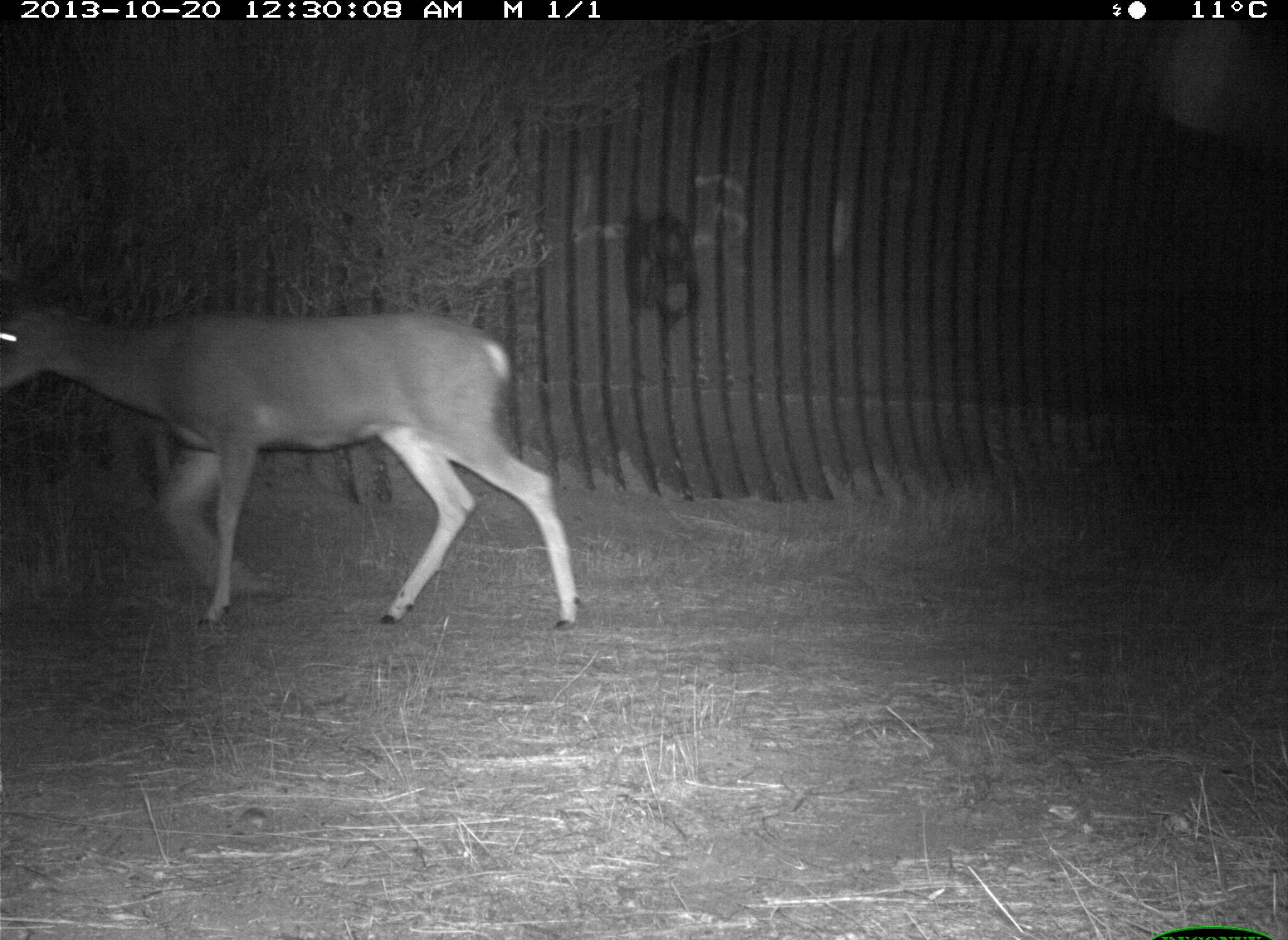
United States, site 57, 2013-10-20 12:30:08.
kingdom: Animalia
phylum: Chordata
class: Mammalia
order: Artiodactyla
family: Cervidae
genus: Odocoileus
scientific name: Odocoileus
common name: deer